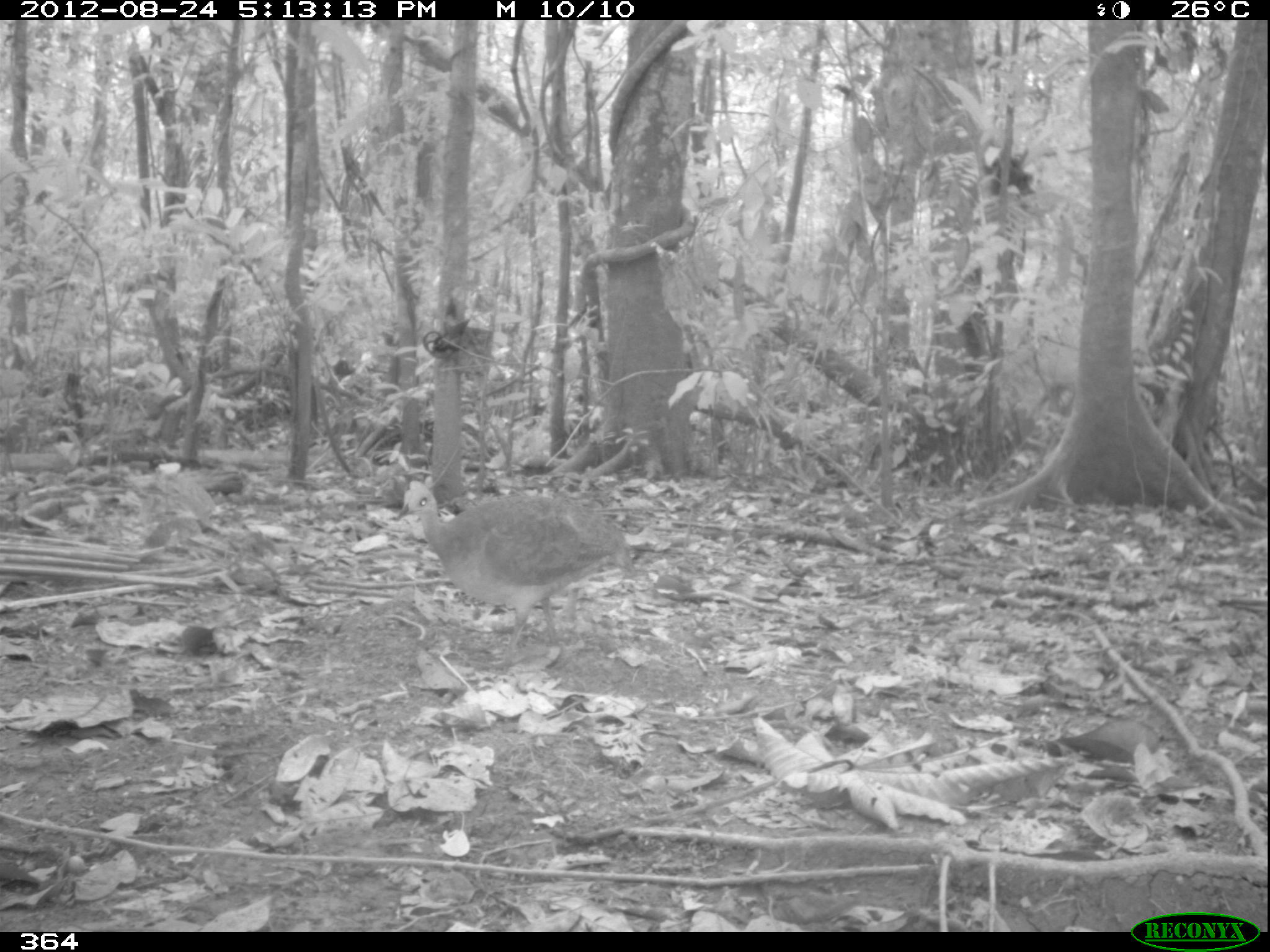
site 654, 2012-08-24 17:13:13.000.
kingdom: Animalia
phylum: Chordata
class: Aves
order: Galliformes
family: Phasianidae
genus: Alectoris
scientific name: Alectoris rufa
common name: red-legged partridge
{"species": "Alectoris rufa (red-legged partridge)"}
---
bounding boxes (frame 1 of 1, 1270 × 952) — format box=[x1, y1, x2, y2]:
alectoris rufa: box=[392, 484, 634, 672]